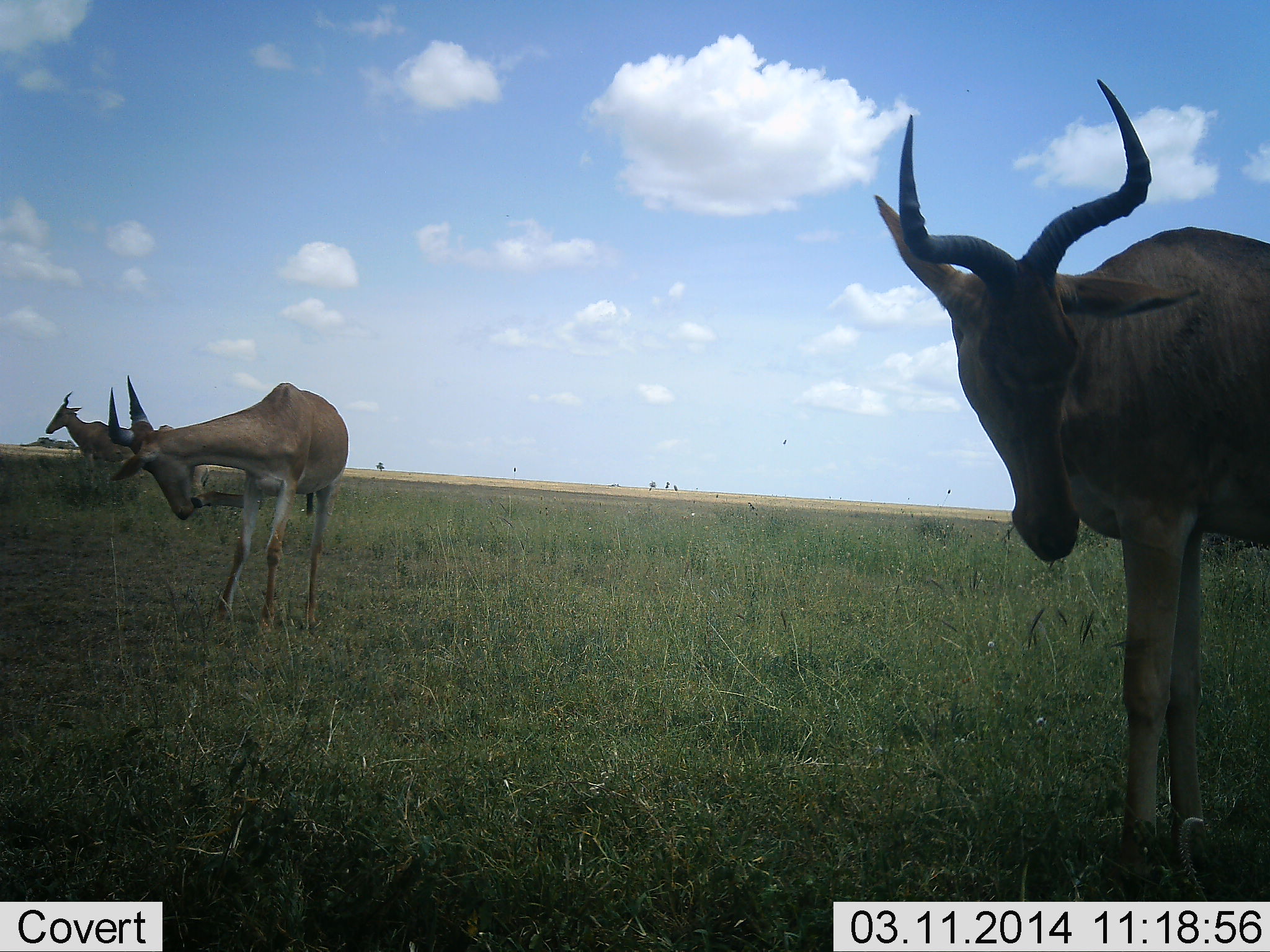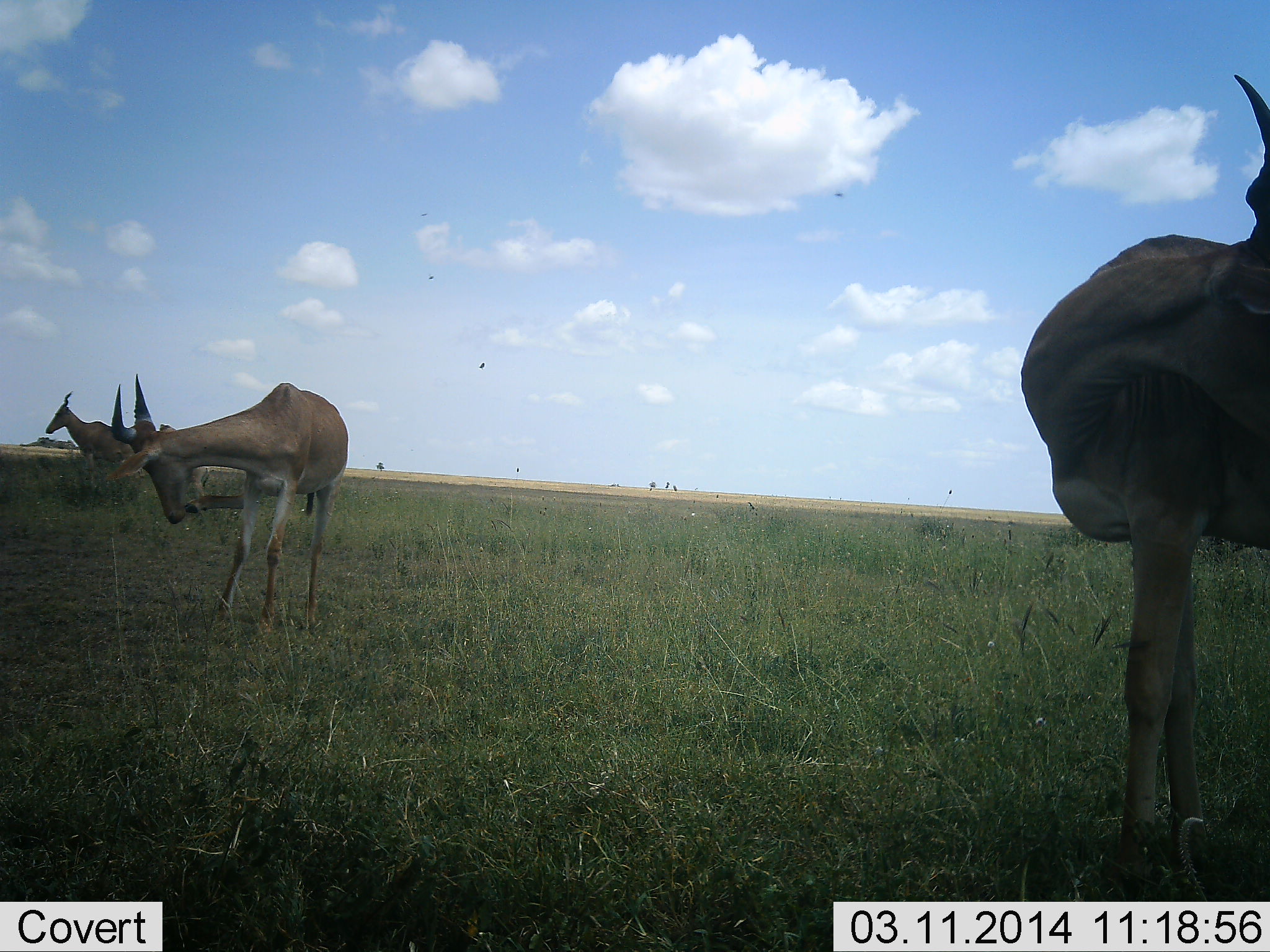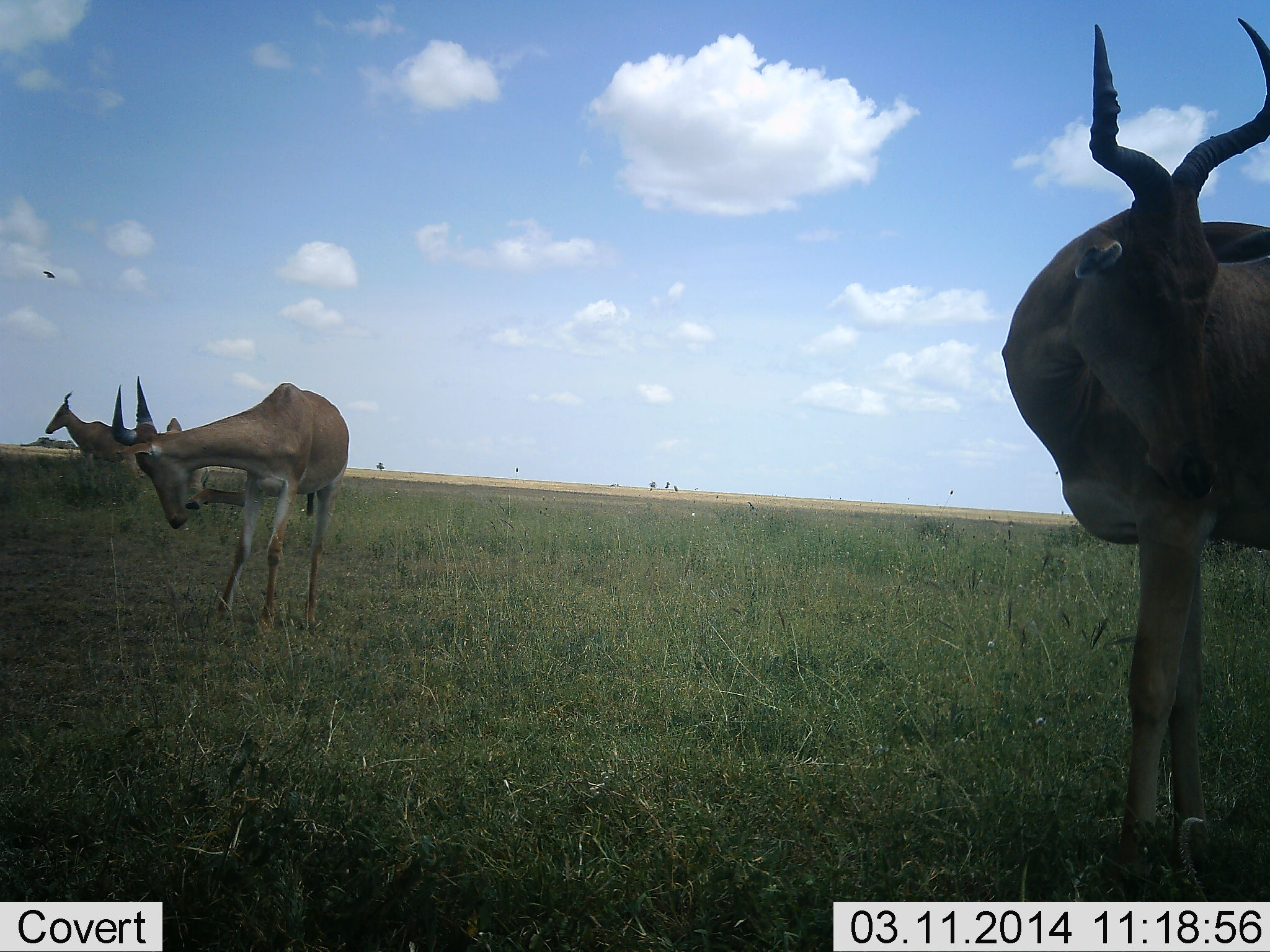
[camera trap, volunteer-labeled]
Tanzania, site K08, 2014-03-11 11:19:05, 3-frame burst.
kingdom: Animalia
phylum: Chordata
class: Mammalia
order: Artiodactyla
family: Bovidae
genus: Alcelaphus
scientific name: Alcelaphus buselaphus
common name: hartebeest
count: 3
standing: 91%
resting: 0%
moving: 18%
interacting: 0%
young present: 0%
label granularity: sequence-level